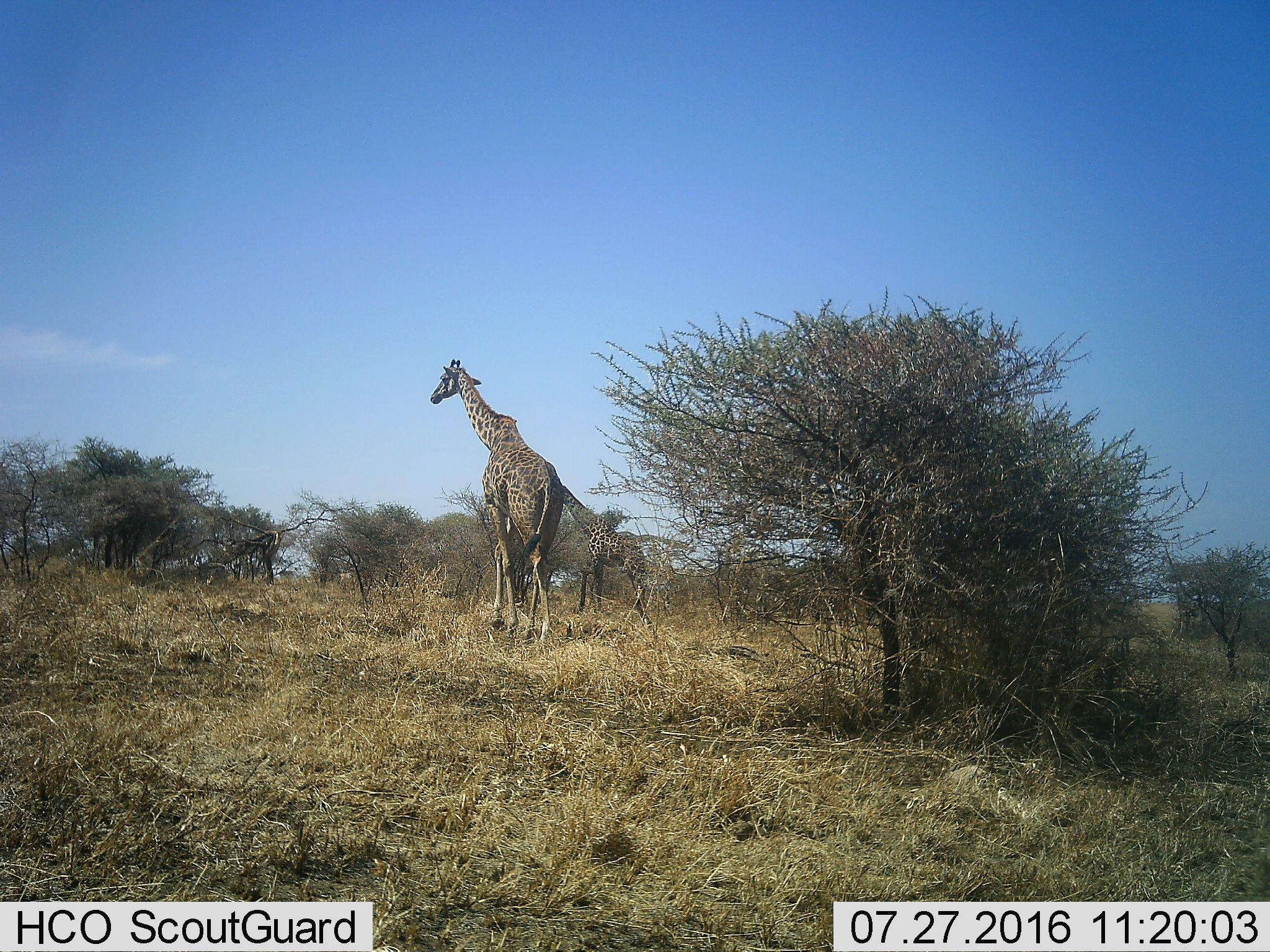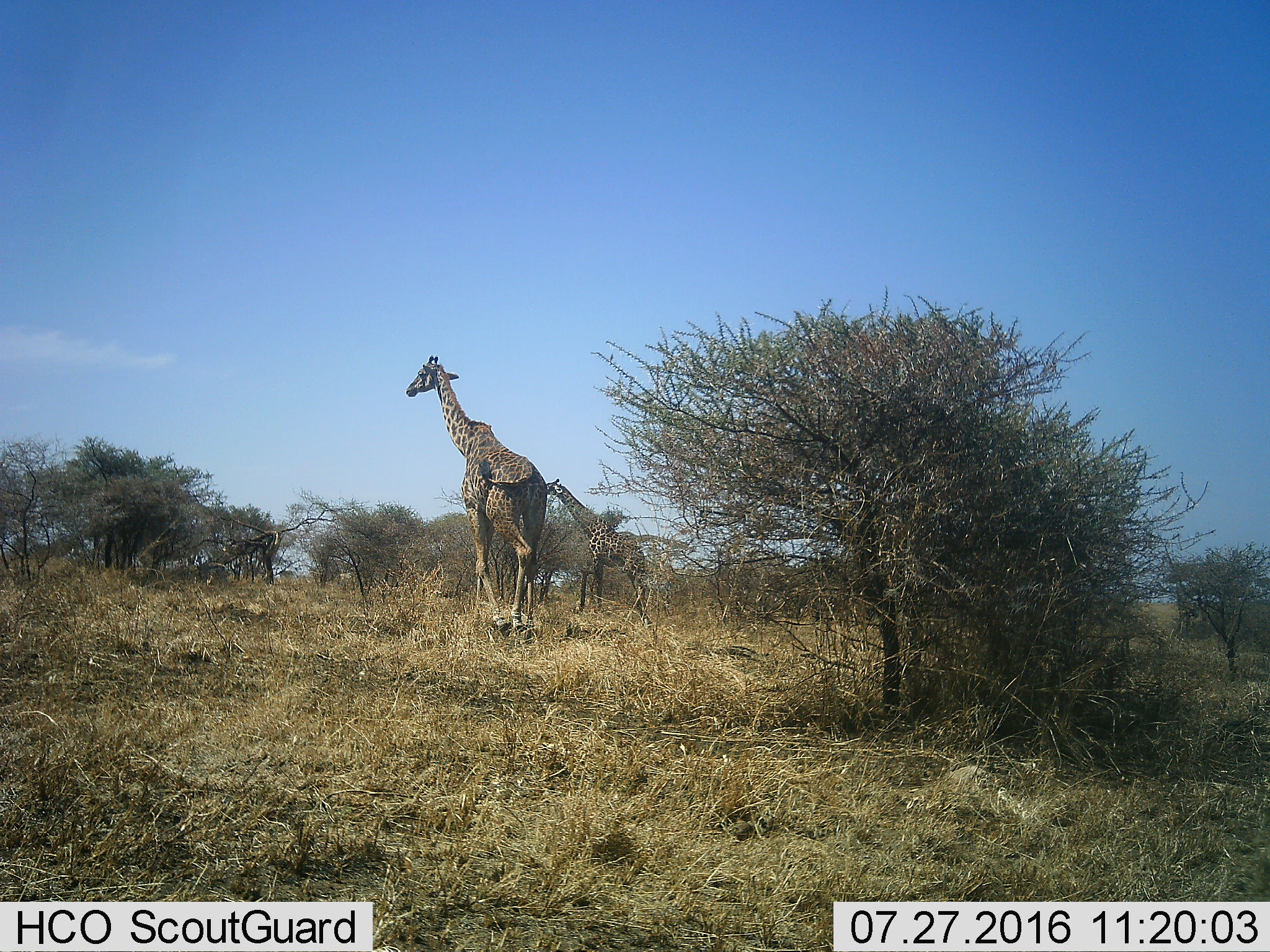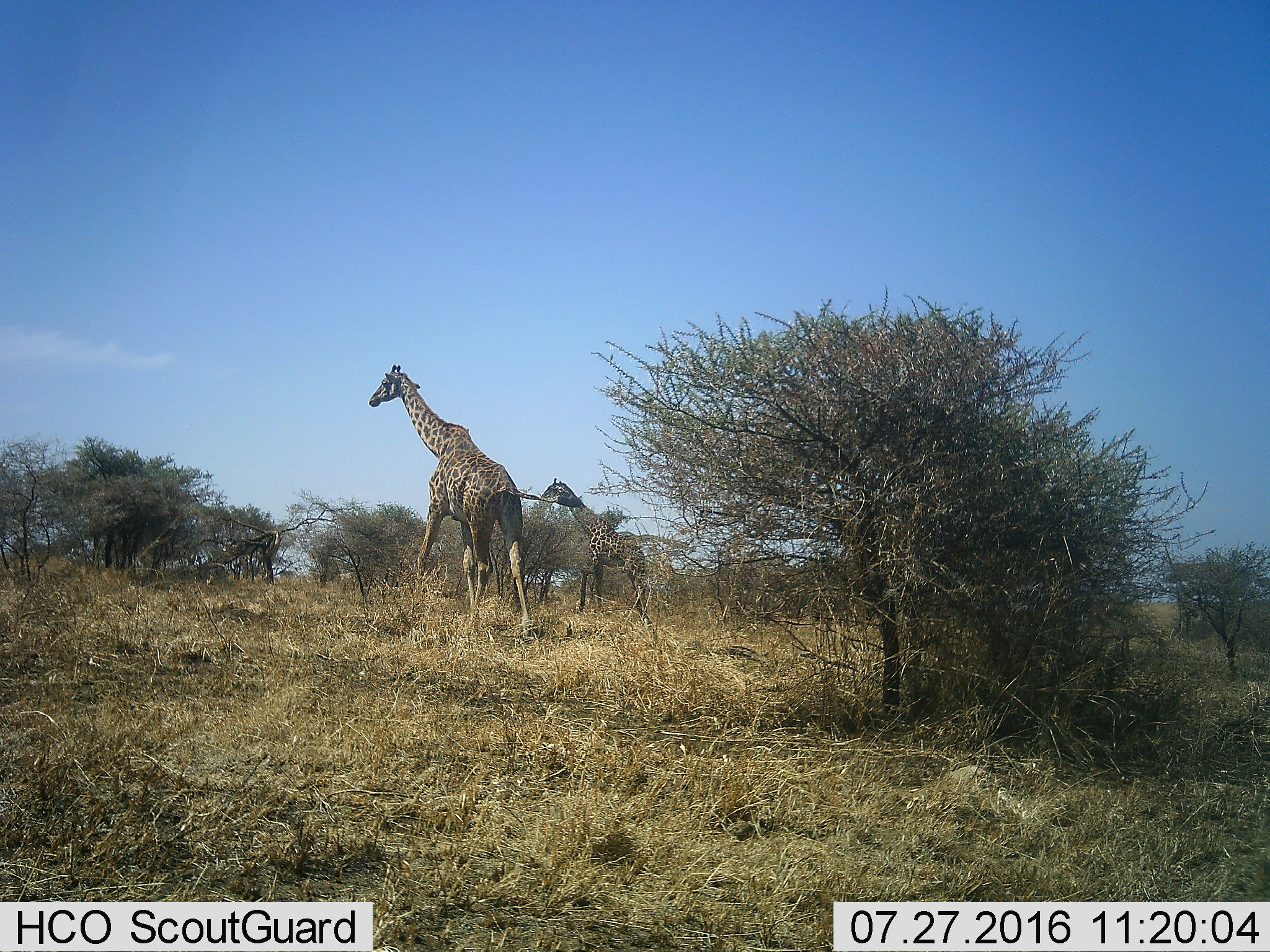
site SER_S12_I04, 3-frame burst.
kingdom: Animalia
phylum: Chordata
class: Mammalia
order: Artiodactyla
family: Giraffidae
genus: Giraffa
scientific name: Giraffa camelopardalis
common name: giraffe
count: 2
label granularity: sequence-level